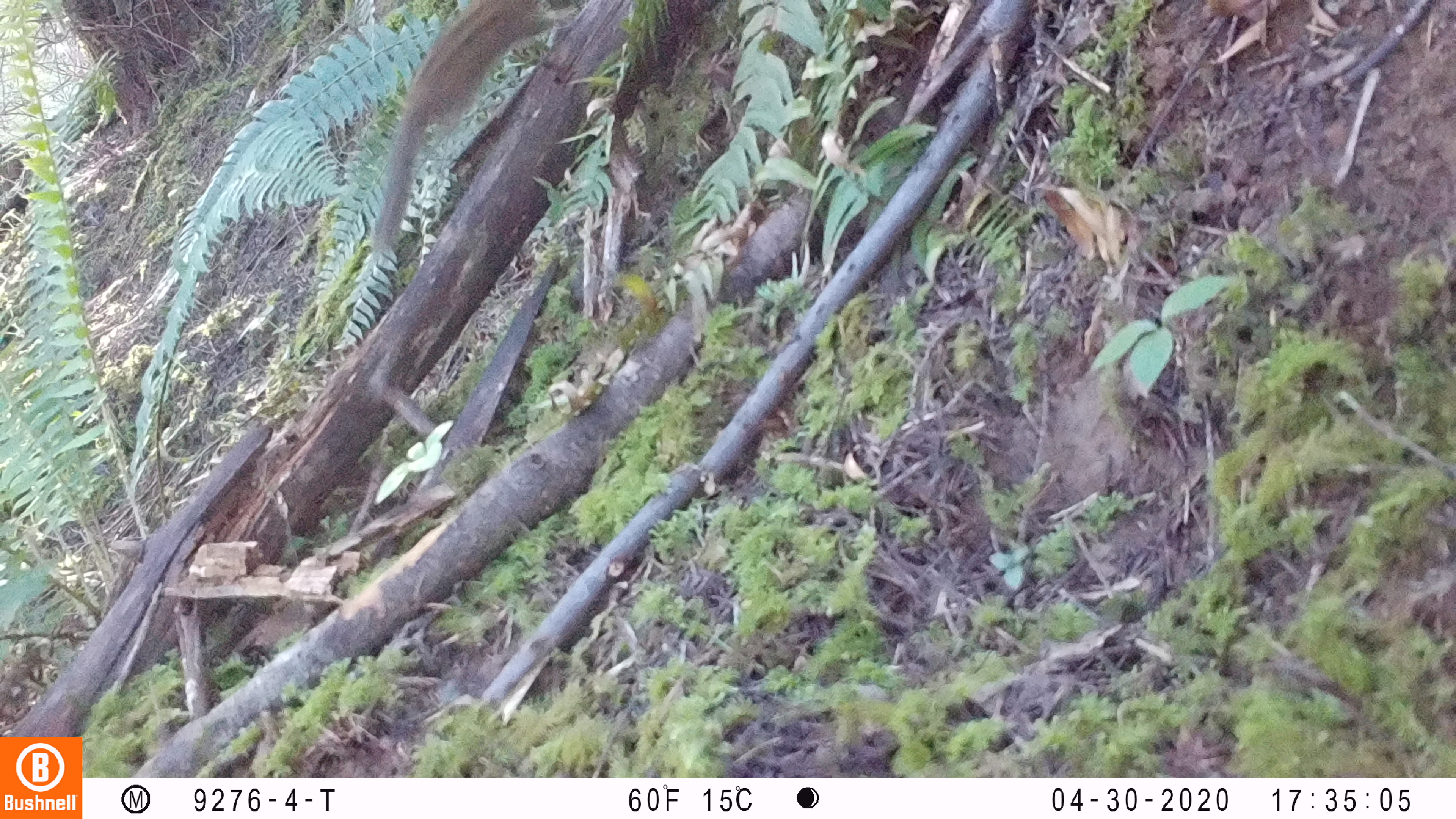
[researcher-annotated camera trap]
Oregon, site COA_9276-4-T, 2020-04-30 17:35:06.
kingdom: Animalia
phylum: Chordata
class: Mammalia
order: Rodentia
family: Sciuridae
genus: Neotamias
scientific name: Neotamias townsendii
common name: townsend's chipmunk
Townsend's chipmunk (Neotamias townsendii).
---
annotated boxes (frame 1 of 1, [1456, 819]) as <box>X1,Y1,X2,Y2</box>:
townsend's chipmunk: <box>366,0,560,266</box>